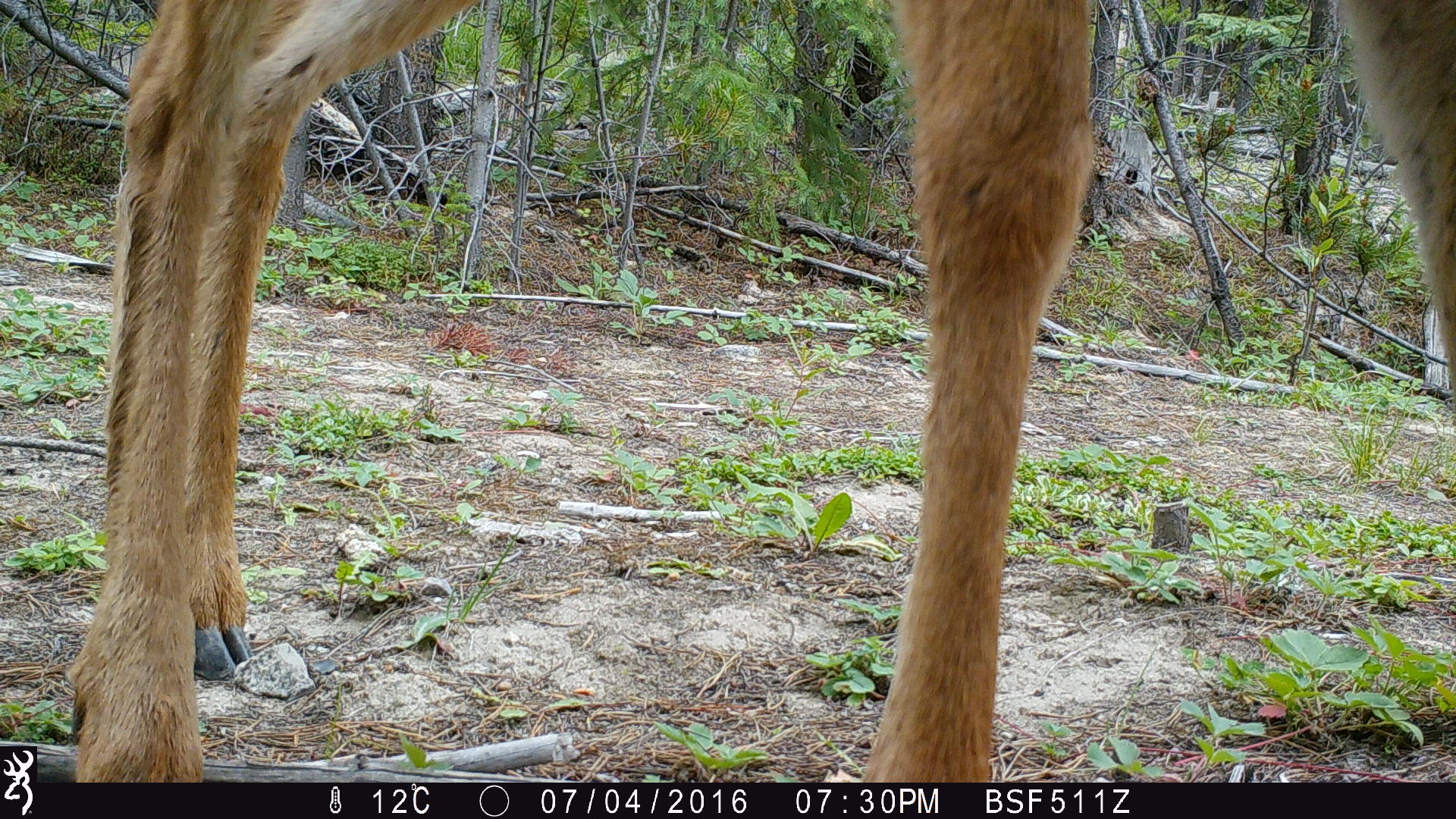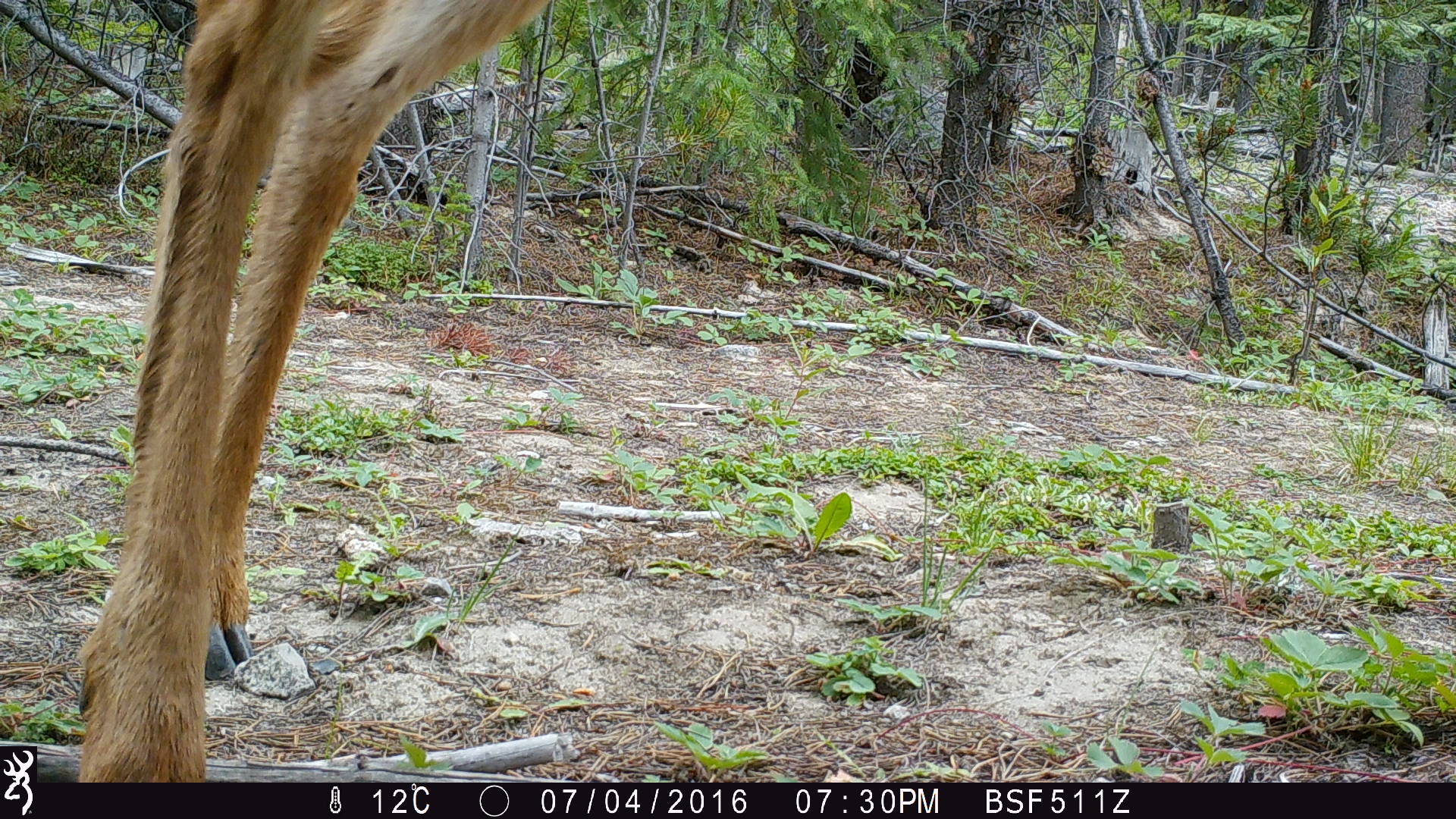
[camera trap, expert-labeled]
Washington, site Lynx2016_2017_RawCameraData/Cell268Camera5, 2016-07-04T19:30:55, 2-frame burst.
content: unidentified animal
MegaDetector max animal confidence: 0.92